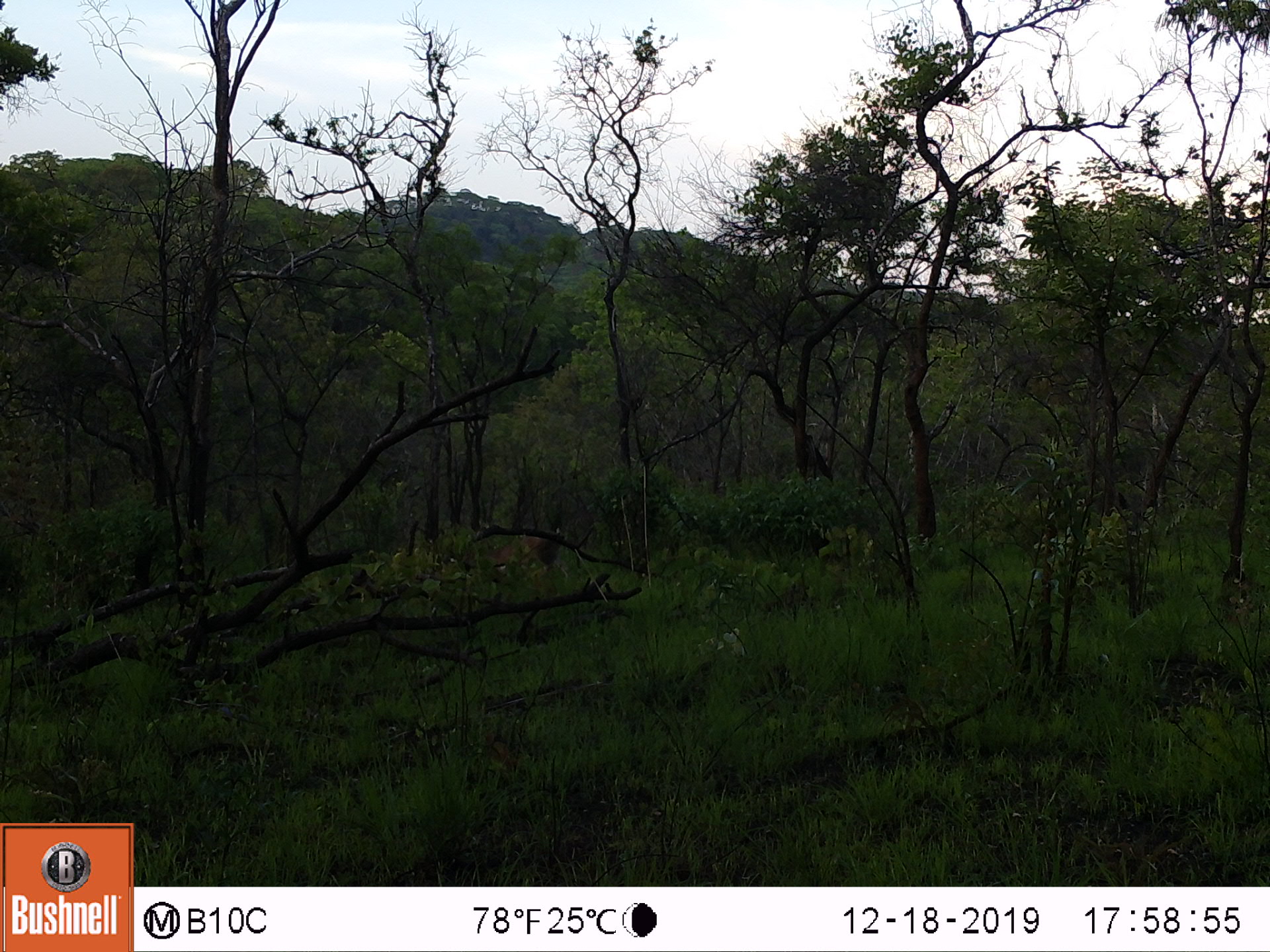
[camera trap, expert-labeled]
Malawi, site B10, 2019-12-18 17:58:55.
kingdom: Animalia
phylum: Chordata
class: Mammalia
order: Artiodactyla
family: Bovidae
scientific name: Antilopinae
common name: small antelope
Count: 1.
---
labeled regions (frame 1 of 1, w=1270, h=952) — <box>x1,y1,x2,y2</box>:
small antelope: <box>460,519,573,585</box>